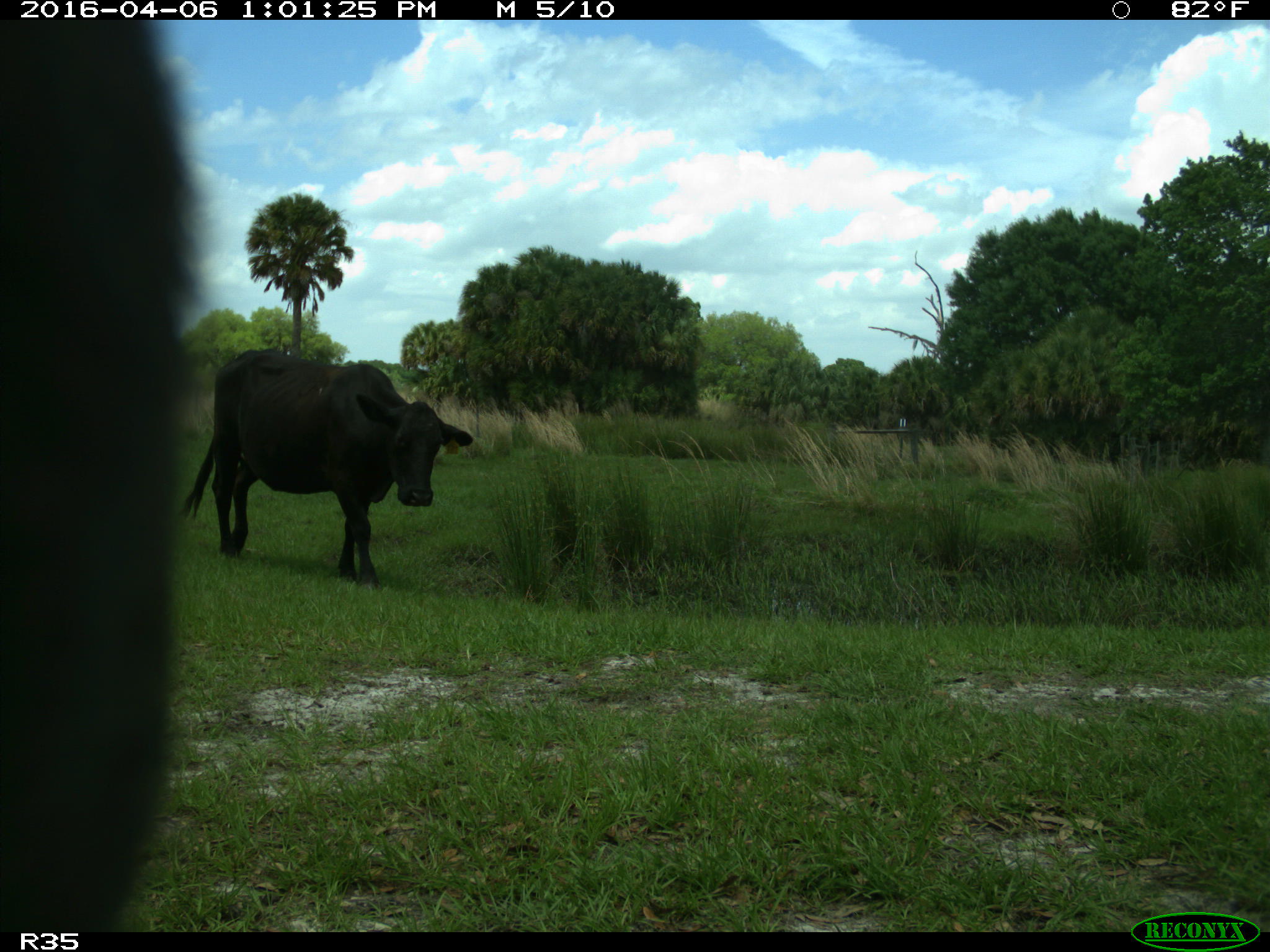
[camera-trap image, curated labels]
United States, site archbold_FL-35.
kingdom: Animalia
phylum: Chordata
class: Mammalia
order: Artiodactyla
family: Bovidae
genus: Bos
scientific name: Bos taurus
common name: domestic cow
Bos taurus (domestic cow).